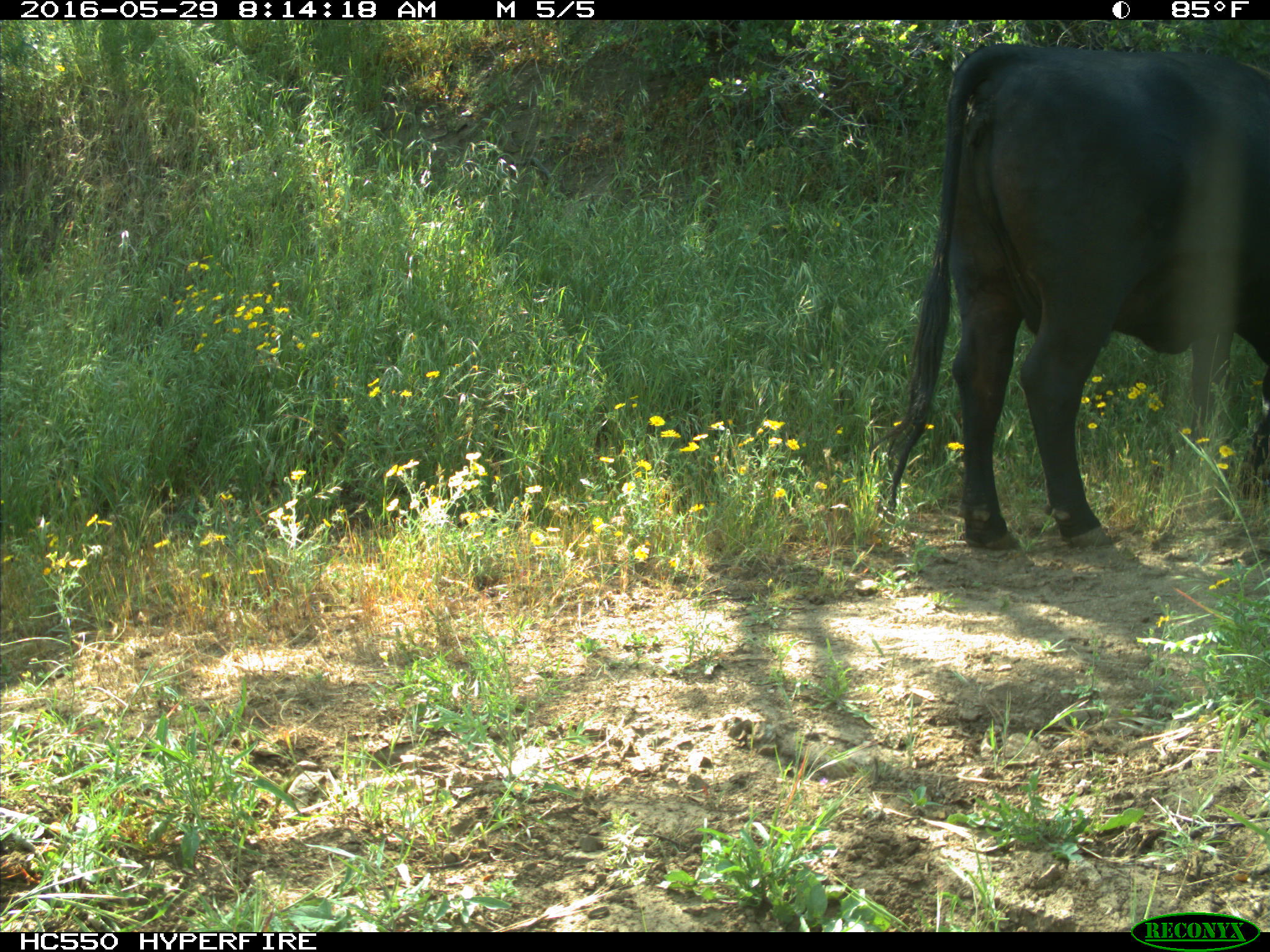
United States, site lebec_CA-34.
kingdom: Animalia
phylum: Chordata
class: Mammalia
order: Artiodactyla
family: Bovidae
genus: Bos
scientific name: Bos taurus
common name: domestic cow